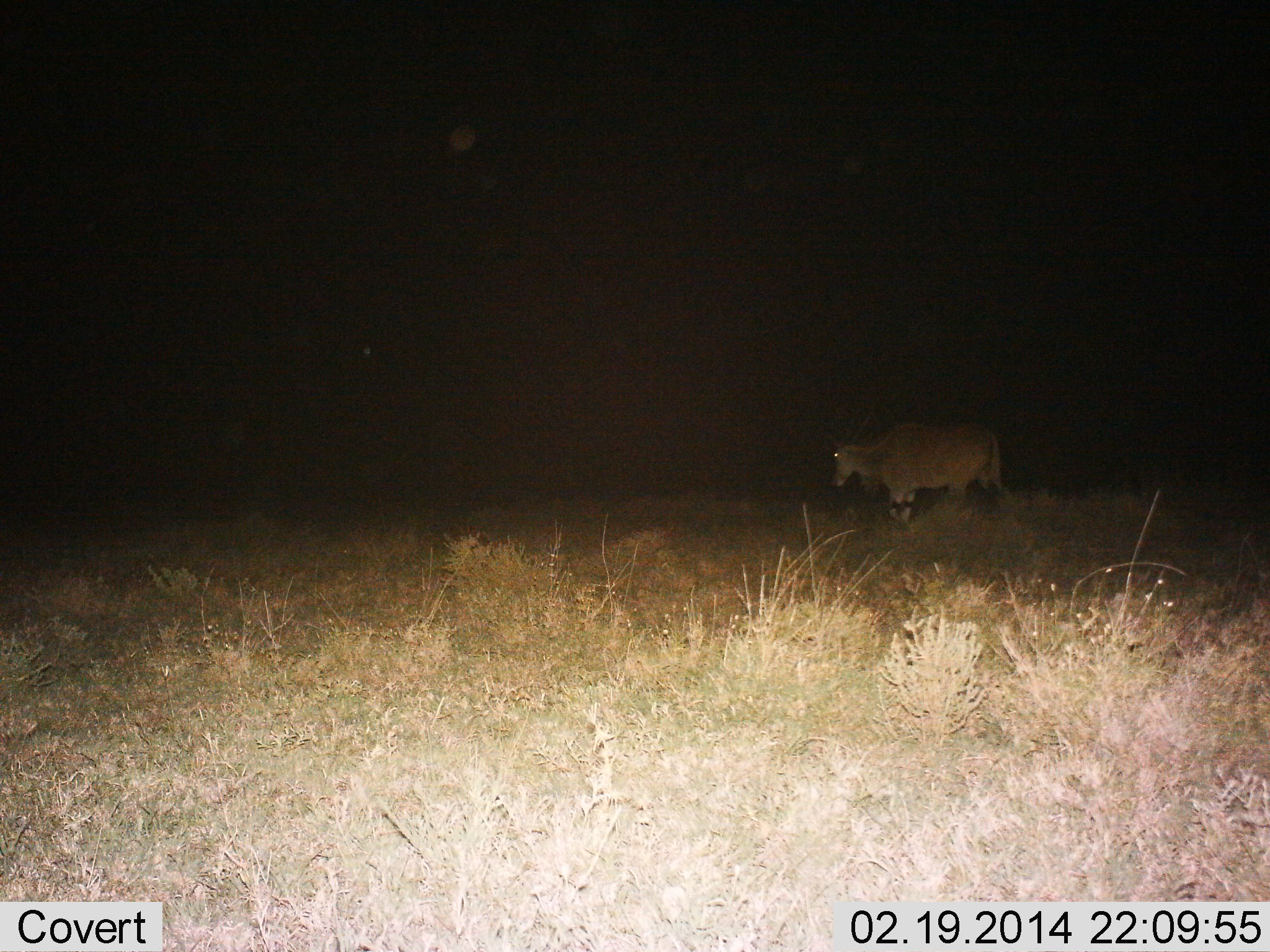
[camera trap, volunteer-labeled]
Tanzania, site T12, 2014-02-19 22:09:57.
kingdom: Animalia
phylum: Chordata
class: Mammalia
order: Artiodactyla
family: Bovidae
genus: Tragelaphus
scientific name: Tragelaphus oryx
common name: eland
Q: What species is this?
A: Eland (Tragelaphus oryx).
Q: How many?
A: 1.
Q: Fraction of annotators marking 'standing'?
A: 70%.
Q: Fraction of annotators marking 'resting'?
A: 0%.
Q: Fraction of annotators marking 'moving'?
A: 30%.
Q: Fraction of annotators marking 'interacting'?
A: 0%.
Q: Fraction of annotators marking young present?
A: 0%.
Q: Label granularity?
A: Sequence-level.